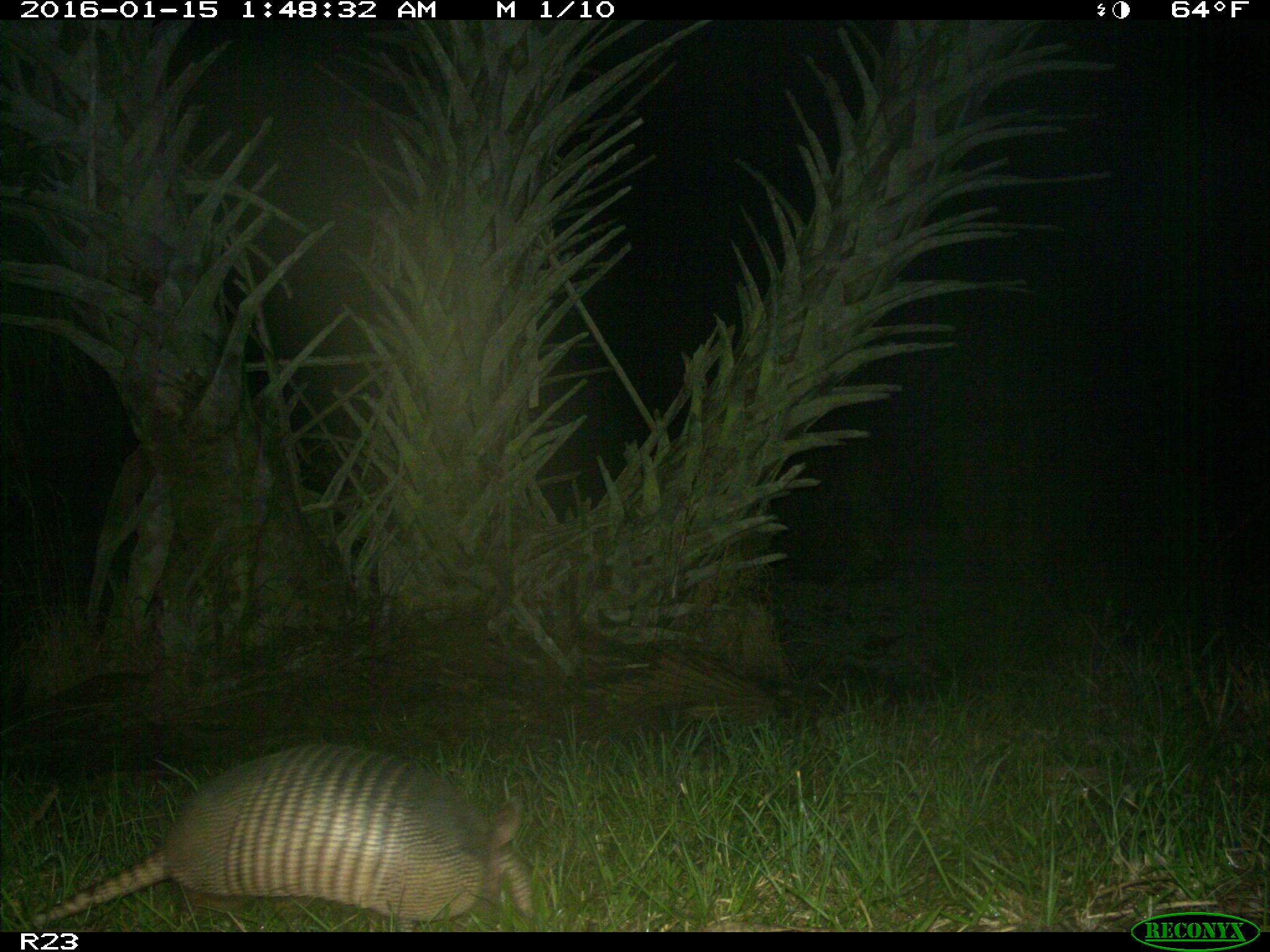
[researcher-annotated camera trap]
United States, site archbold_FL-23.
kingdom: Animalia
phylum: Chordata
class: Mammalia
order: Cingulata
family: Dasypodidae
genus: Dasypus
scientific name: Dasypus novemcinctus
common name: nine-banded armadillo